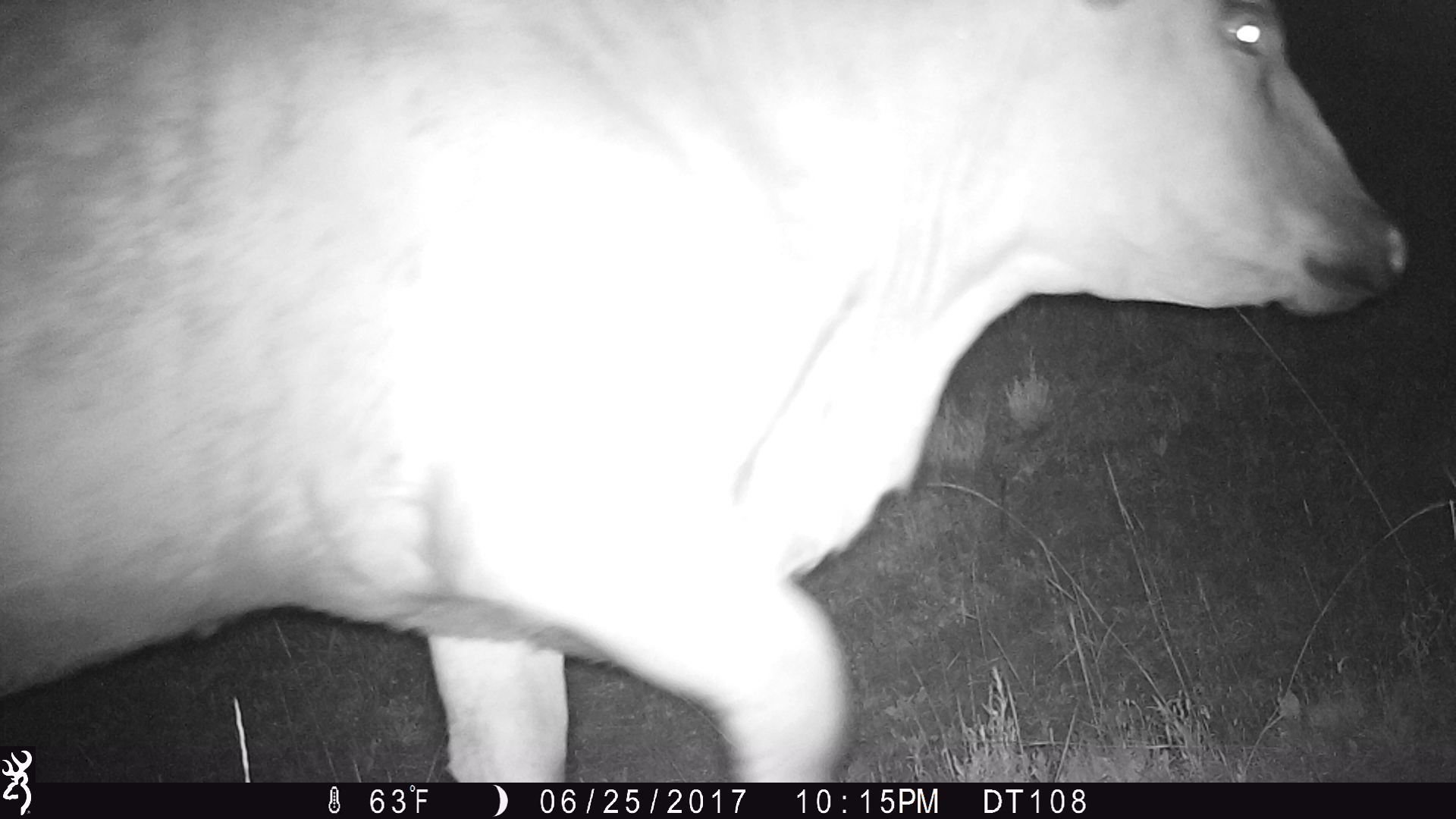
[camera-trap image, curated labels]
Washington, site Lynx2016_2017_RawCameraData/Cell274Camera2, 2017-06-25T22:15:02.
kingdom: Animalia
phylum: Chordata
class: Mammalia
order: Artiodactyla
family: Bovidae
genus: Bos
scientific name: Bos taurus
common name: domestic cattle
Domestic cattle (Bos taurus). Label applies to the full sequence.